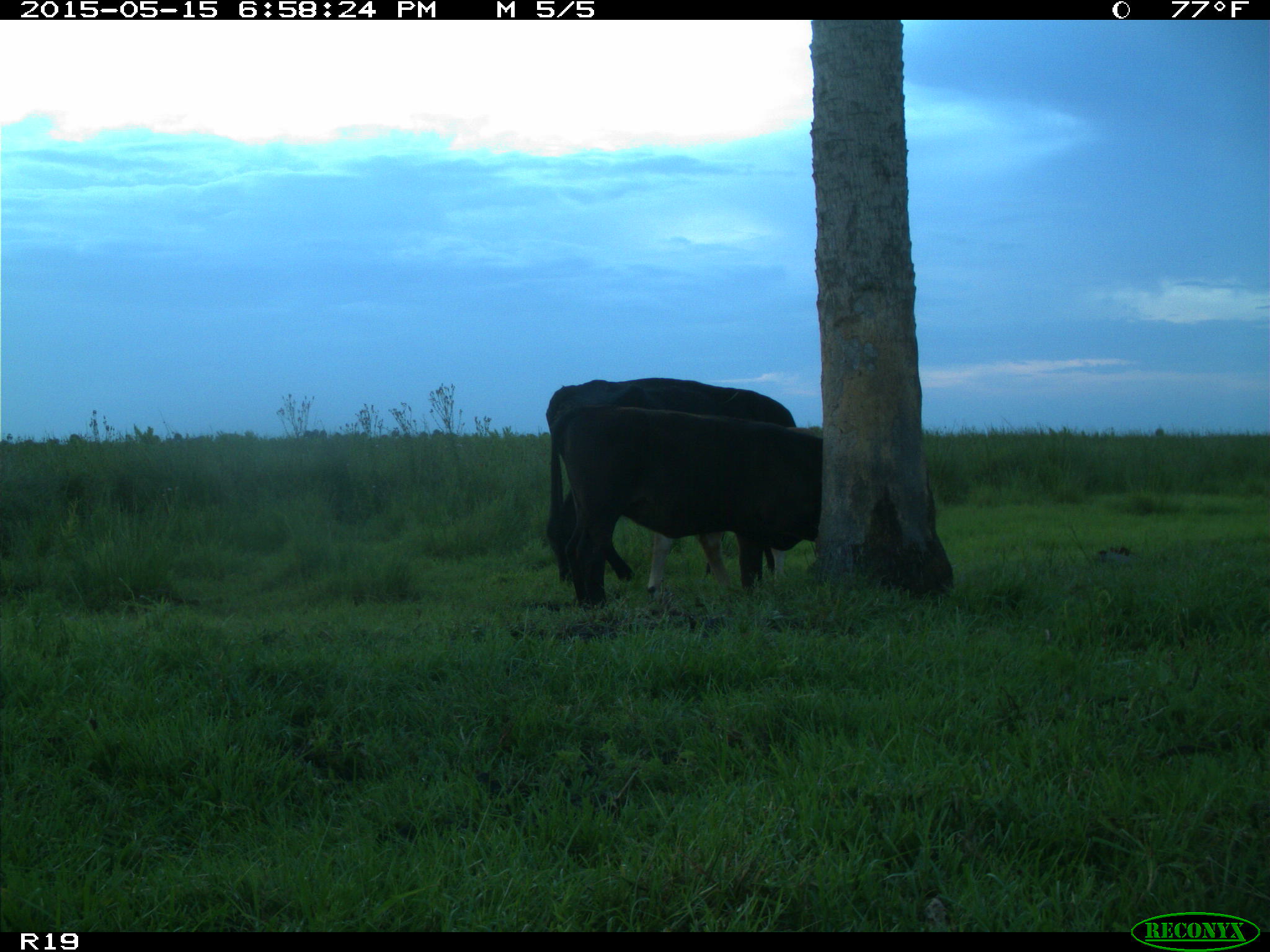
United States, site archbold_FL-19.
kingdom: Animalia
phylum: Chordata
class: Mammalia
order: Artiodactyla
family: Bovidae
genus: Bos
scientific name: Bos taurus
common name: domestic cow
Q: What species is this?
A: Bos taurus (domestic cow).